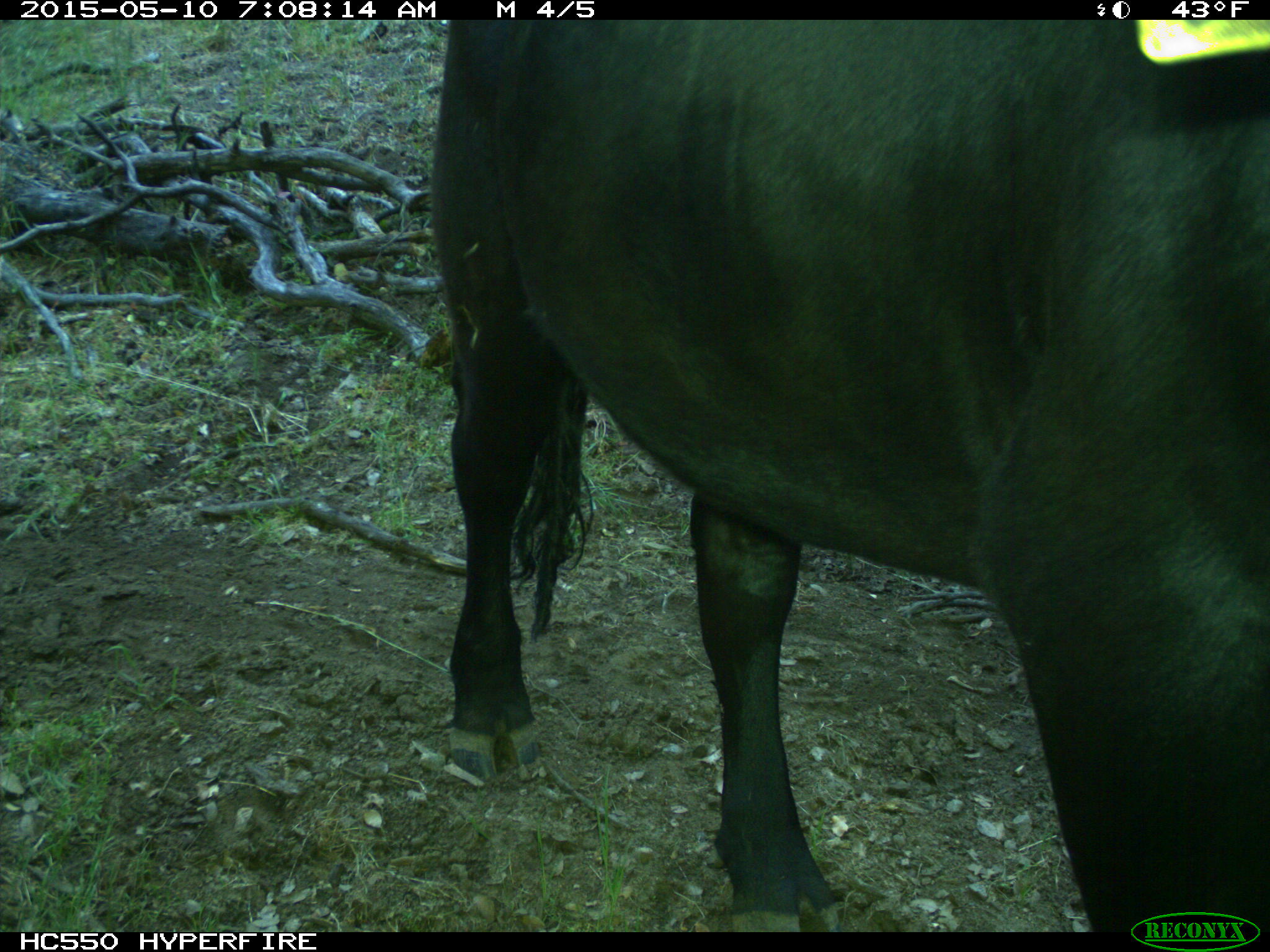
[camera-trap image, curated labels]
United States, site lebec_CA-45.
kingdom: Animalia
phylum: Chordata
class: Mammalia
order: Artiodactyla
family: Bovidae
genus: Bos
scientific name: Bos taurus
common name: domestic cow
Bos taurus (domestic cow).